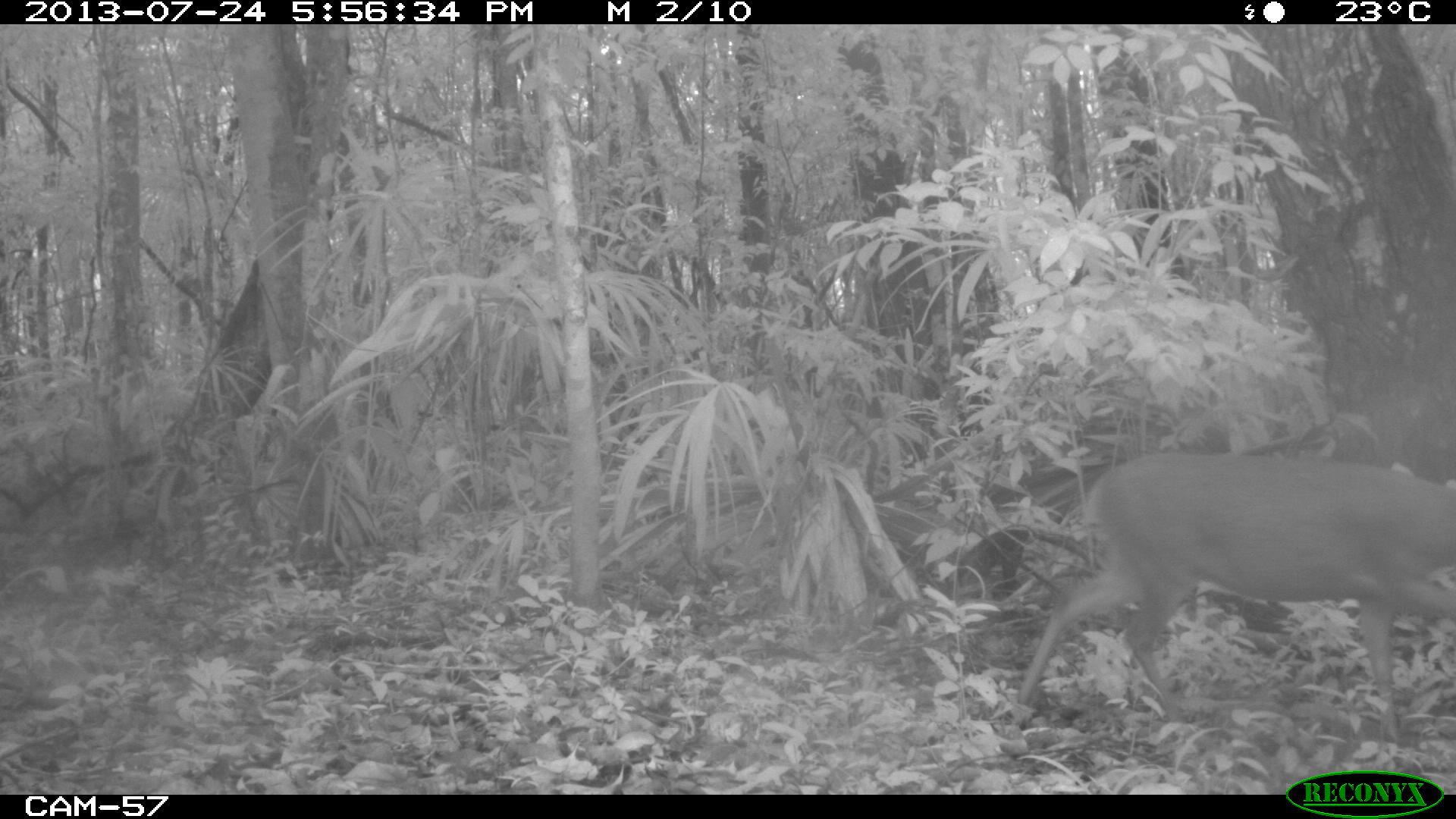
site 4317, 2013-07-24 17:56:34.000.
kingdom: Animalia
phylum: Chordata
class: Mammalia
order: Artiodactyla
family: Cervidae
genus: Mazama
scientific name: Mazama temama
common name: central american red brocket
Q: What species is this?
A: Mazama temama (central american red brocket).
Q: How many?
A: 1.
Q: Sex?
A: Male.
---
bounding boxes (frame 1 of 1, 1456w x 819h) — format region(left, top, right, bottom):
mazama temama: region(1015, 450, 1454, 740)